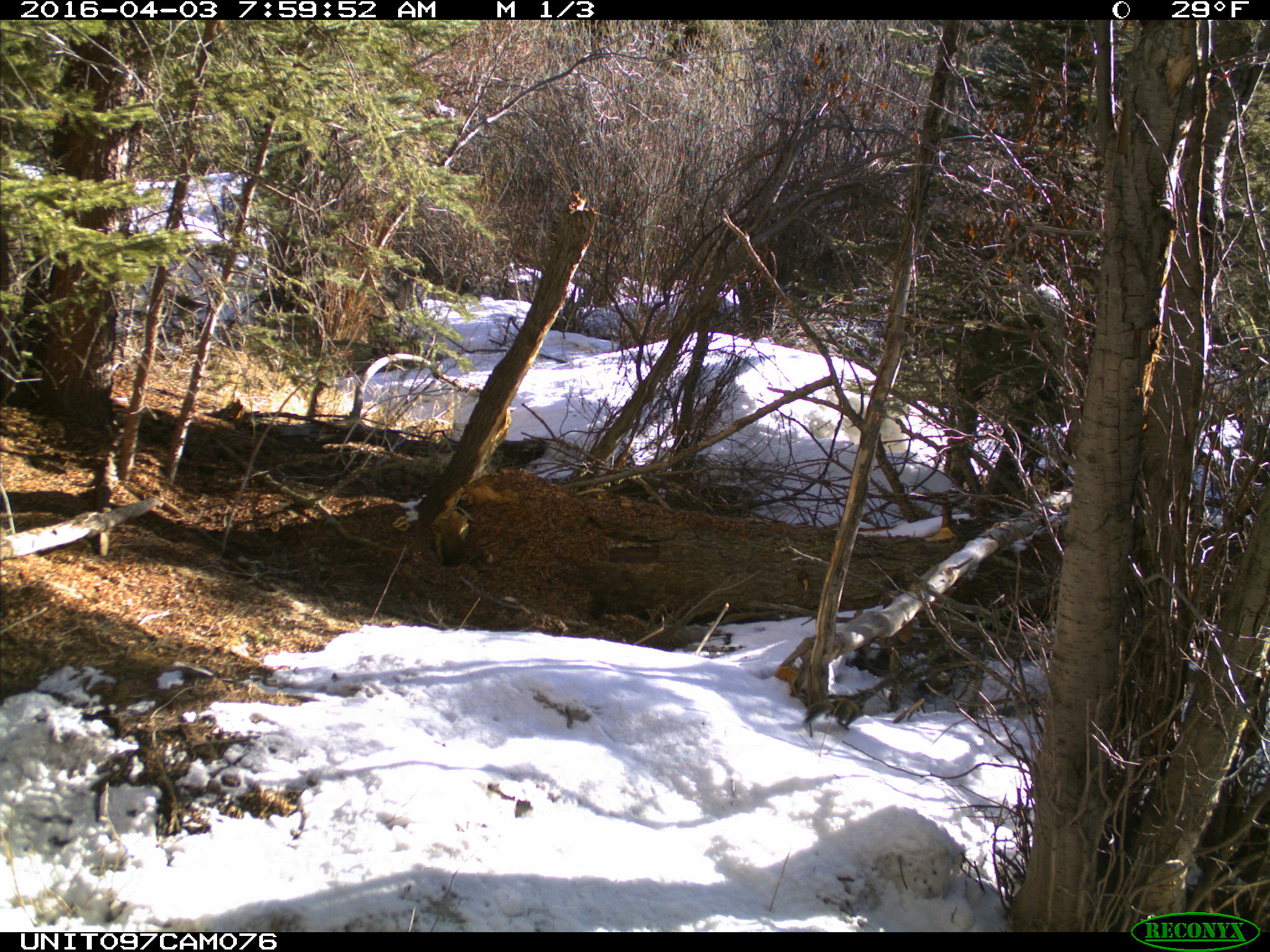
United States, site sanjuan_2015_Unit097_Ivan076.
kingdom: Animalia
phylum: Chordata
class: Mammalia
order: Rodentia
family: Sciuridae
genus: Tamiasciurus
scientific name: Tamiasciurus hudsonicus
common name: american red squirrel